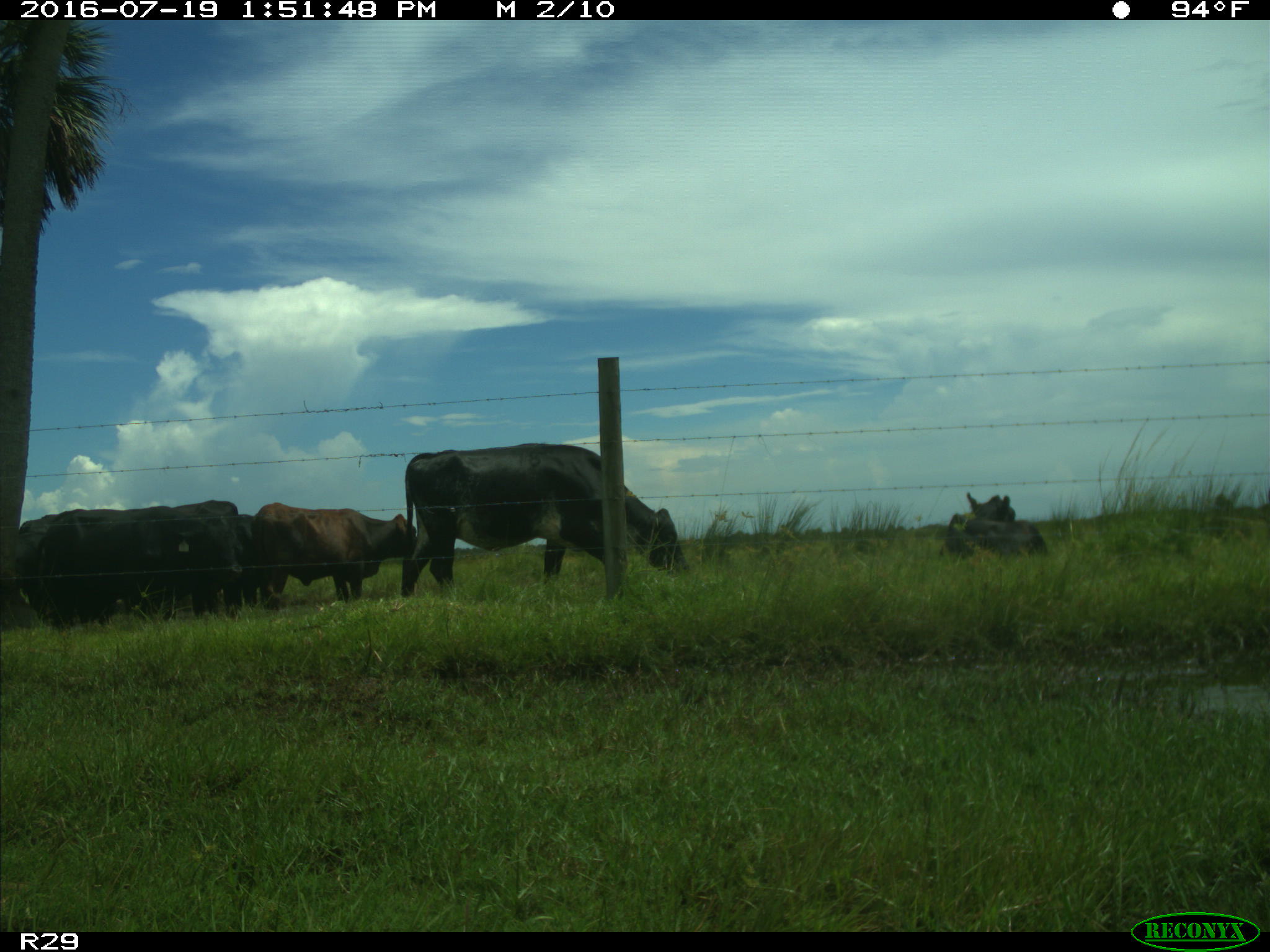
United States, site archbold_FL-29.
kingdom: Animalia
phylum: Chordata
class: Mammalia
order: Artiodactyla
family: Bovidae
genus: Bos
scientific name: Bos taurus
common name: domestic cow